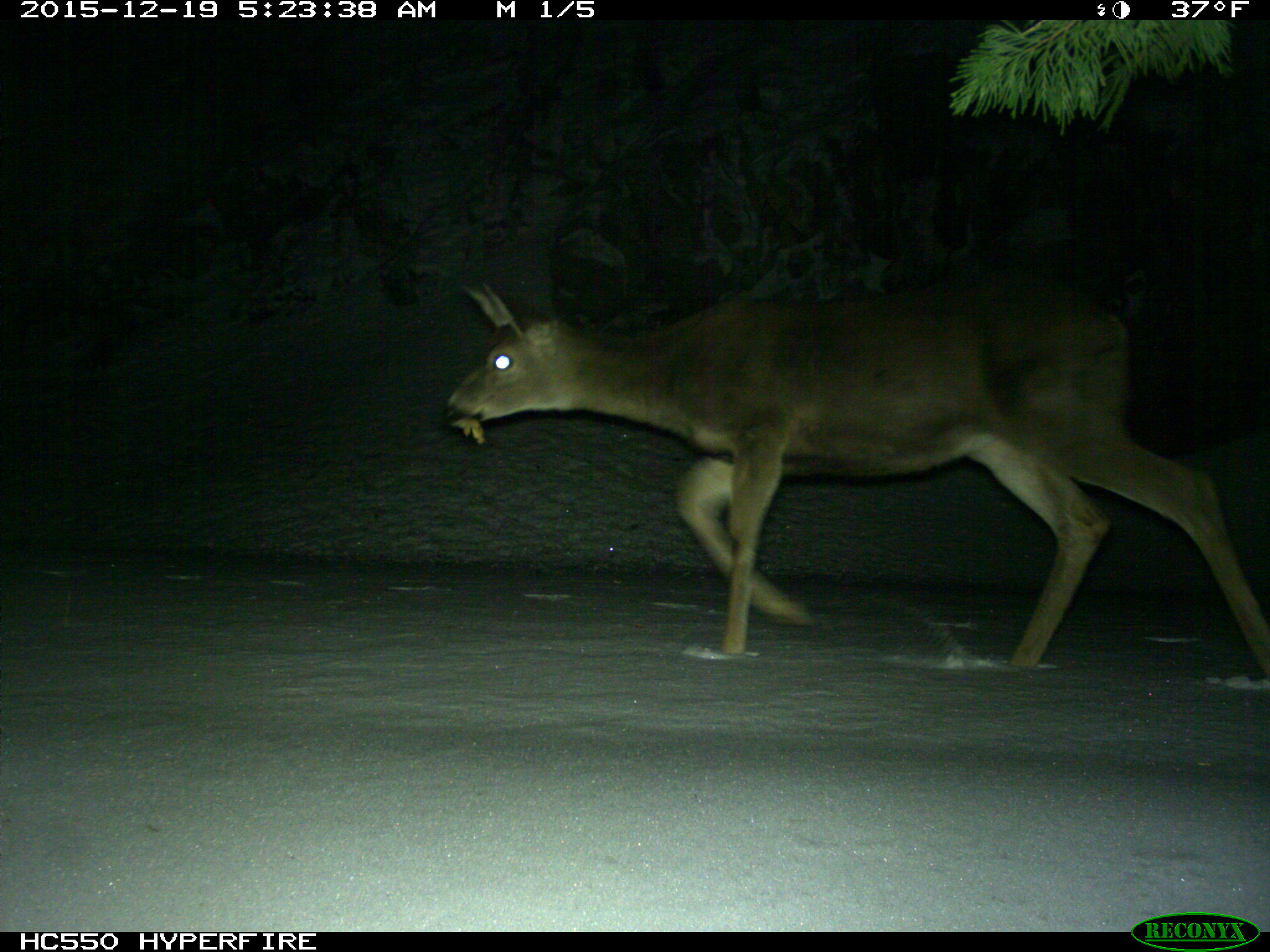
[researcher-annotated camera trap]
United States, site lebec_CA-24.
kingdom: Animalia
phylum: Chordata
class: Mammalia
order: Artiodactyla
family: Cervidae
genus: Odocoileus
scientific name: Odocoileus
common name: deer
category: unidentified deer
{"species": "unidentified deer (deer) (Odocoileus)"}